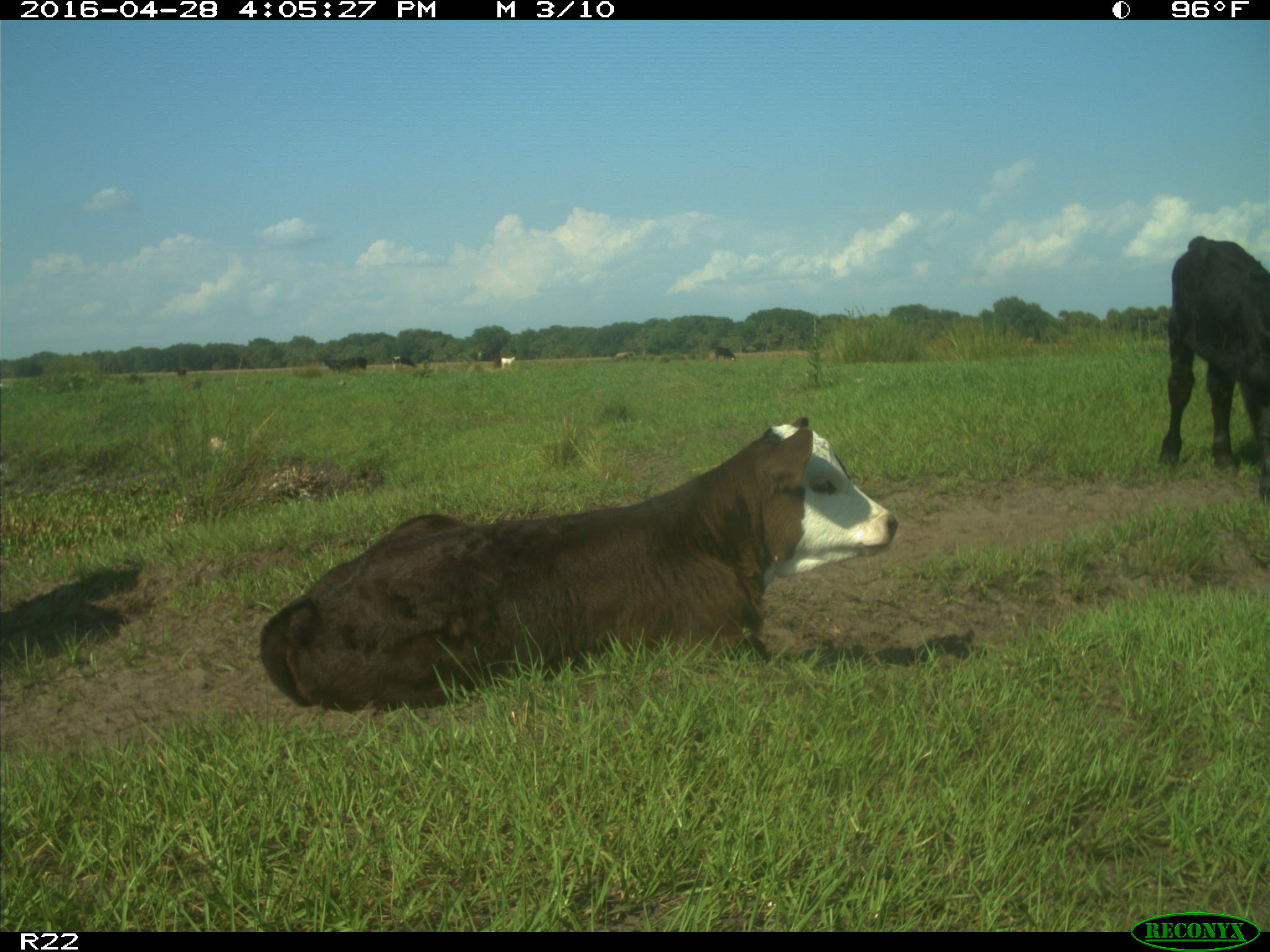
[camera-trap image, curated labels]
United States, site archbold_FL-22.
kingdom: Animalia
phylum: Chordata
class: Mammalia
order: Artiodactyla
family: Bovidae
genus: Bos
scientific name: Bos taurus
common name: domestic cow